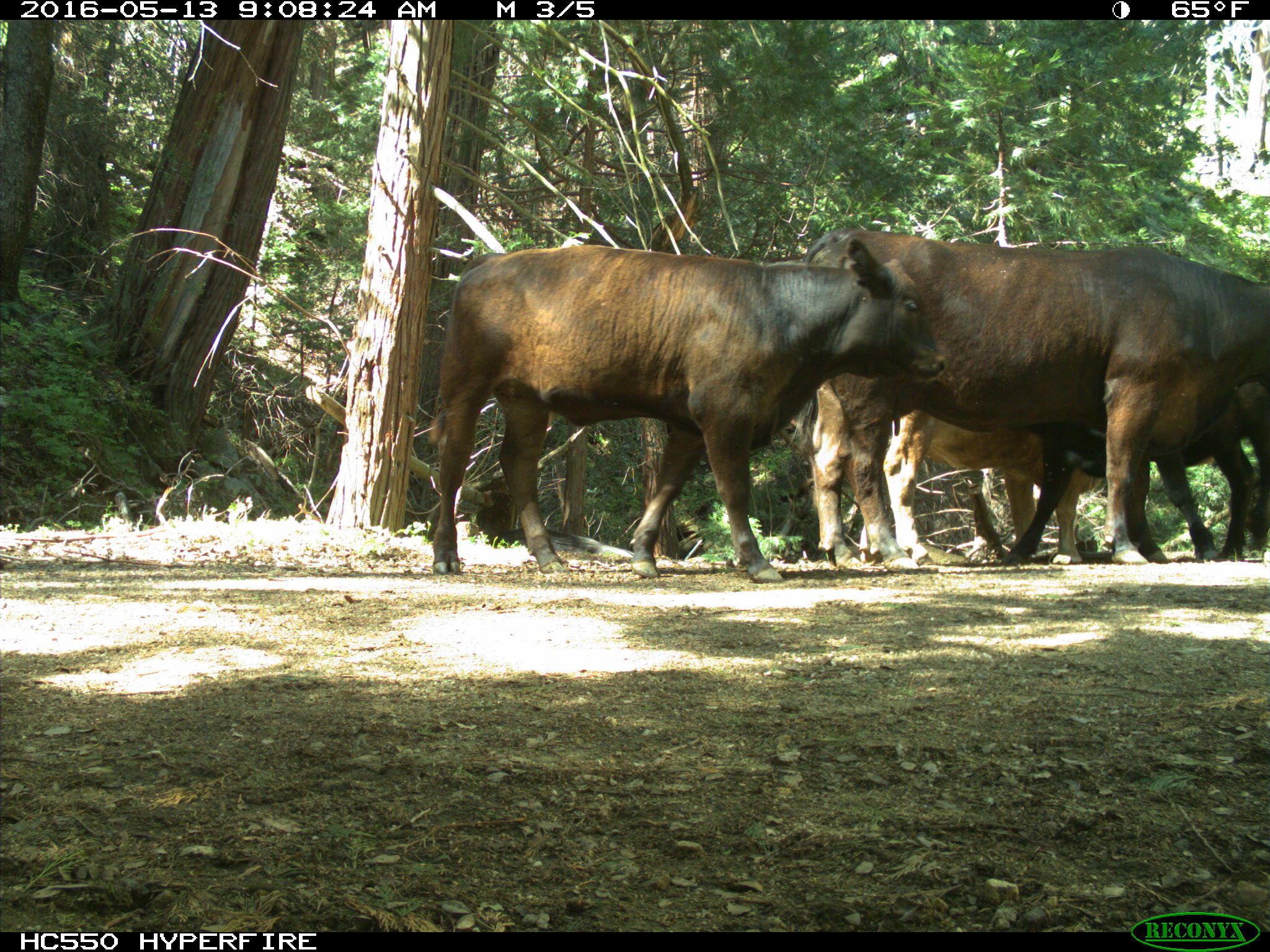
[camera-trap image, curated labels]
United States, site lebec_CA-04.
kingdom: Animalia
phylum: Chordata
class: Mammalia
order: Artiodactyla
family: Bovidae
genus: Bos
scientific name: Bos taurus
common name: domestic cow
Bos taurus (domestic cow).